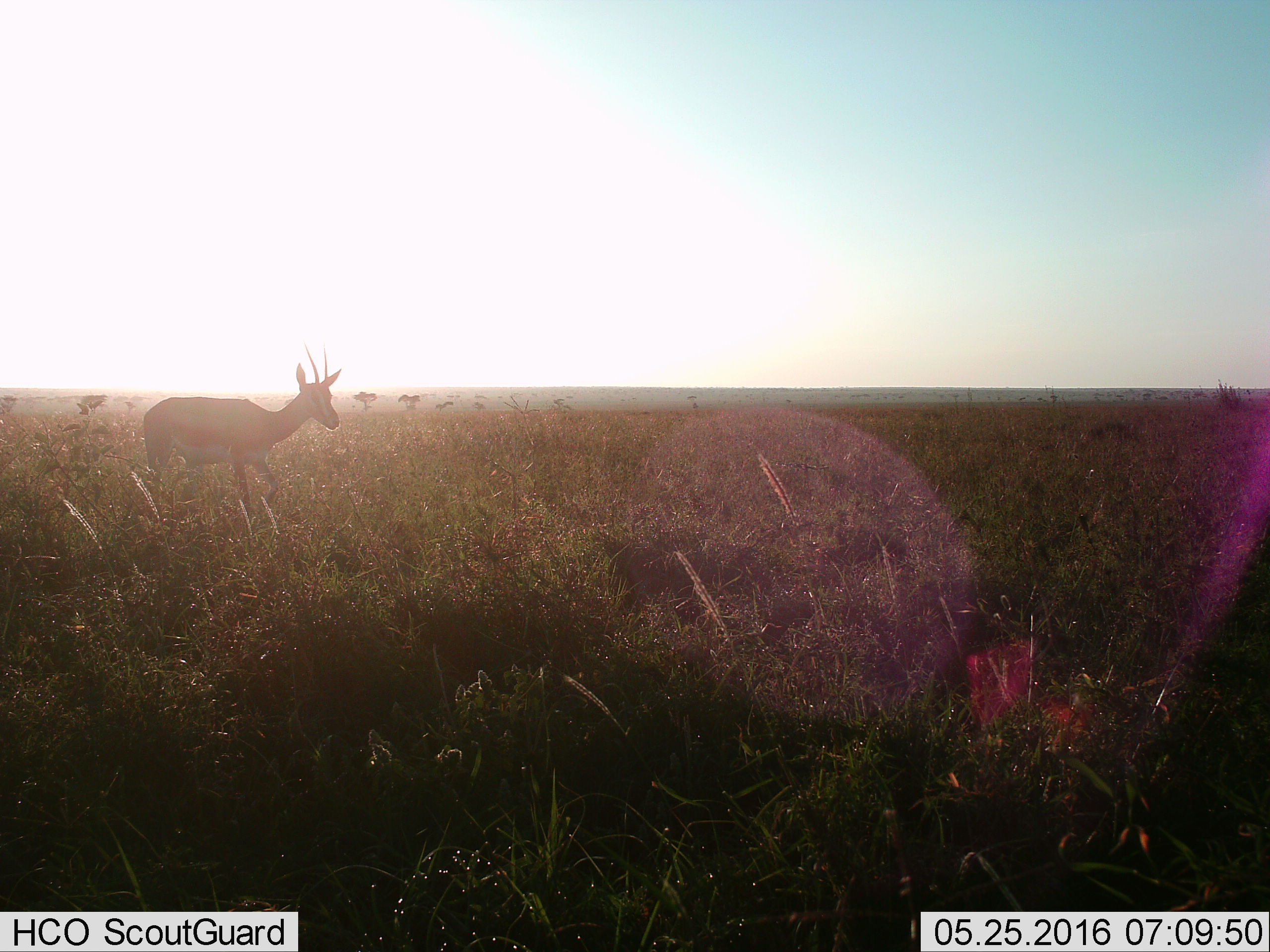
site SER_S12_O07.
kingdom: Animalia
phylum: Chordata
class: Mammalia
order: Artiodactyla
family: Bovidae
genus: Nanger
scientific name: Nanger granti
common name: grant's gazelle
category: gazellegrants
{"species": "gazellegrants (grant's gazelle) (Nanger granti)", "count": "1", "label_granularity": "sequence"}